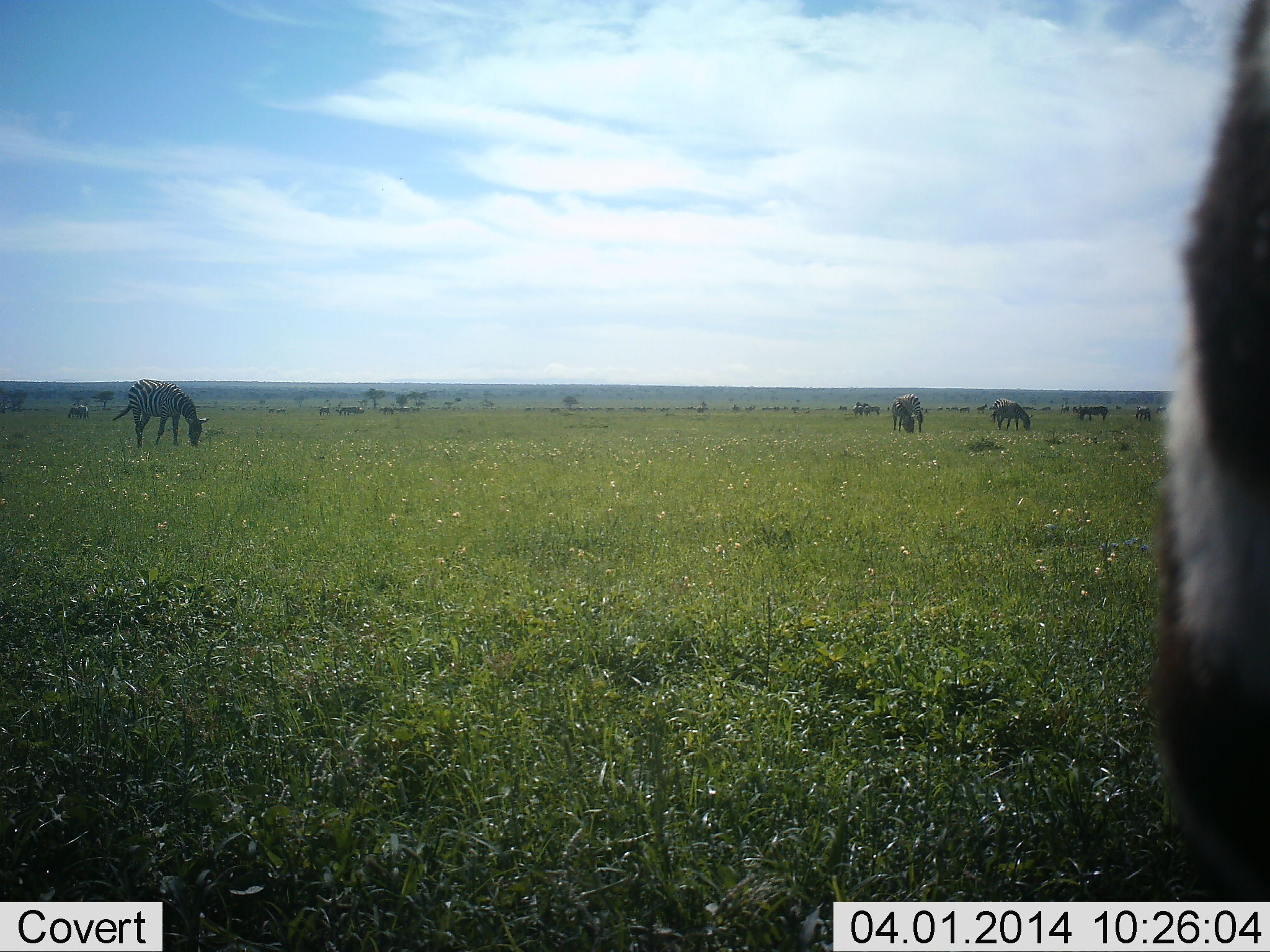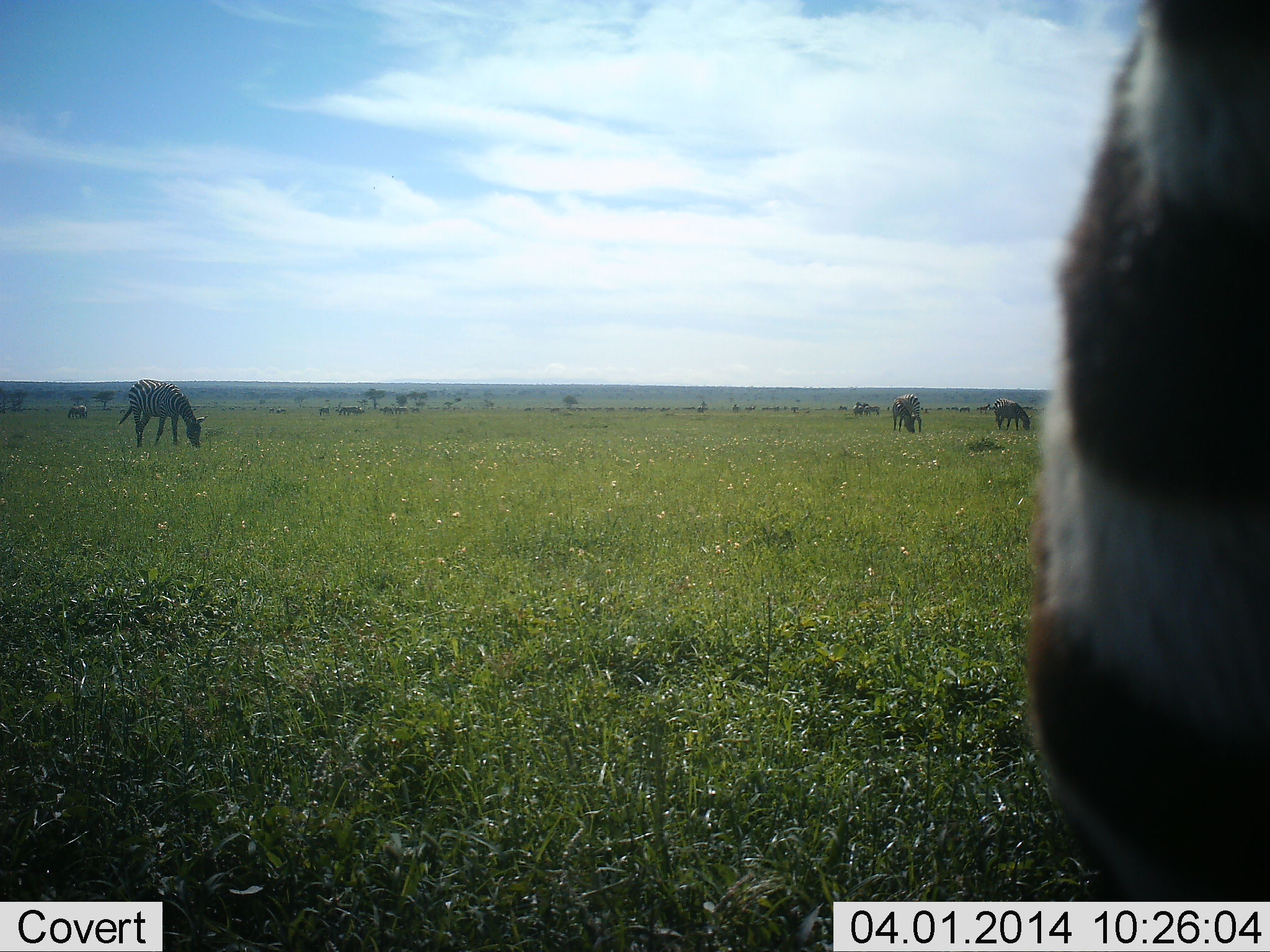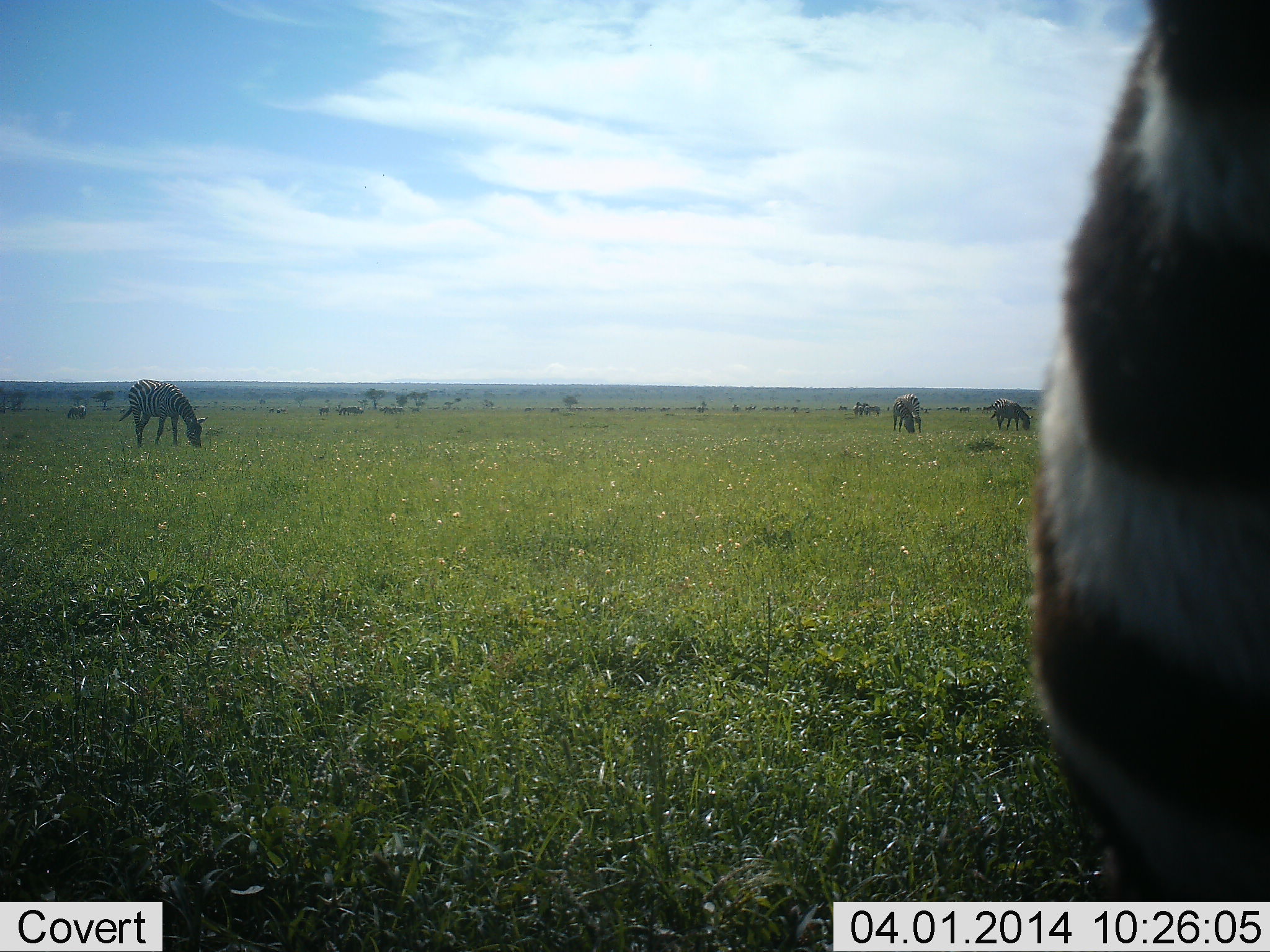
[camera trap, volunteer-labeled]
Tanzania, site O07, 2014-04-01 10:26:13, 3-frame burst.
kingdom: Animalia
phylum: Chordata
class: Mammalia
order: Perissodactyla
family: Equidae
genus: Equus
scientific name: Equus quagga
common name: plains zebra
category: zebra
Zebra (plains zebra) (Equus quagga), count 5. Behavior (volunteer vote fractions): standing 55%, resting 0%, moving 18%, interacting 9%. Young present (vote fraction): 27%. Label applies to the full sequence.